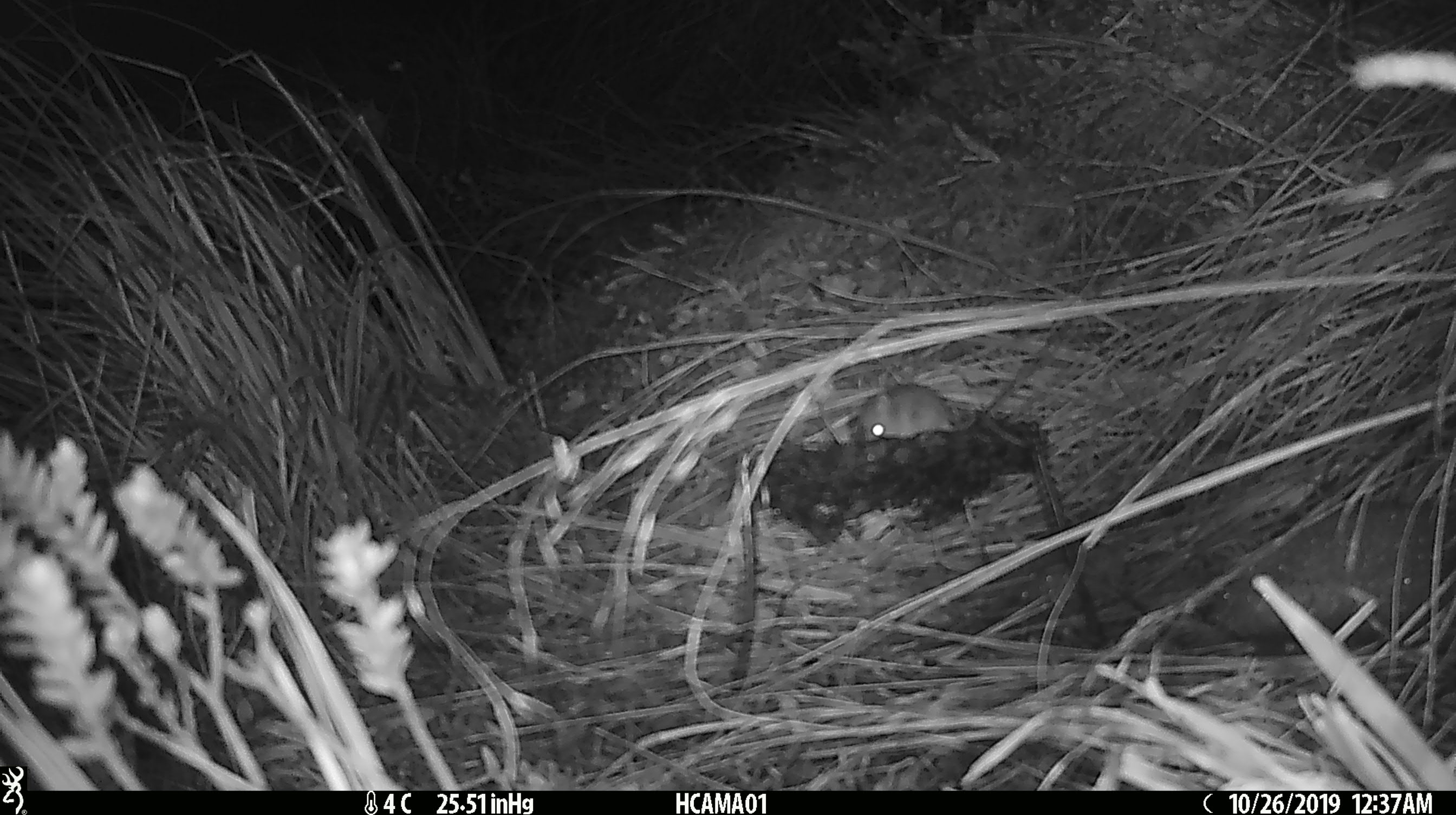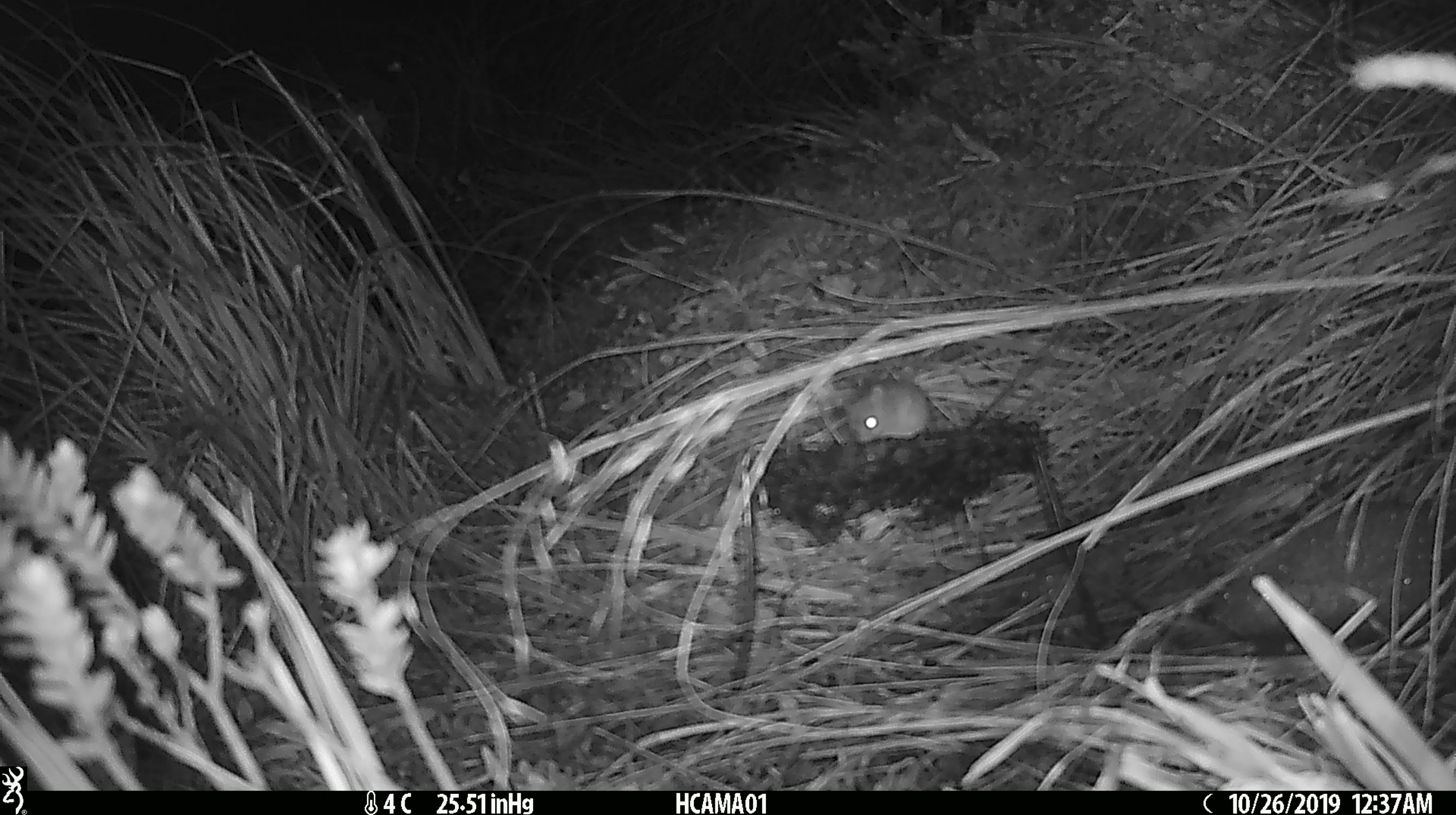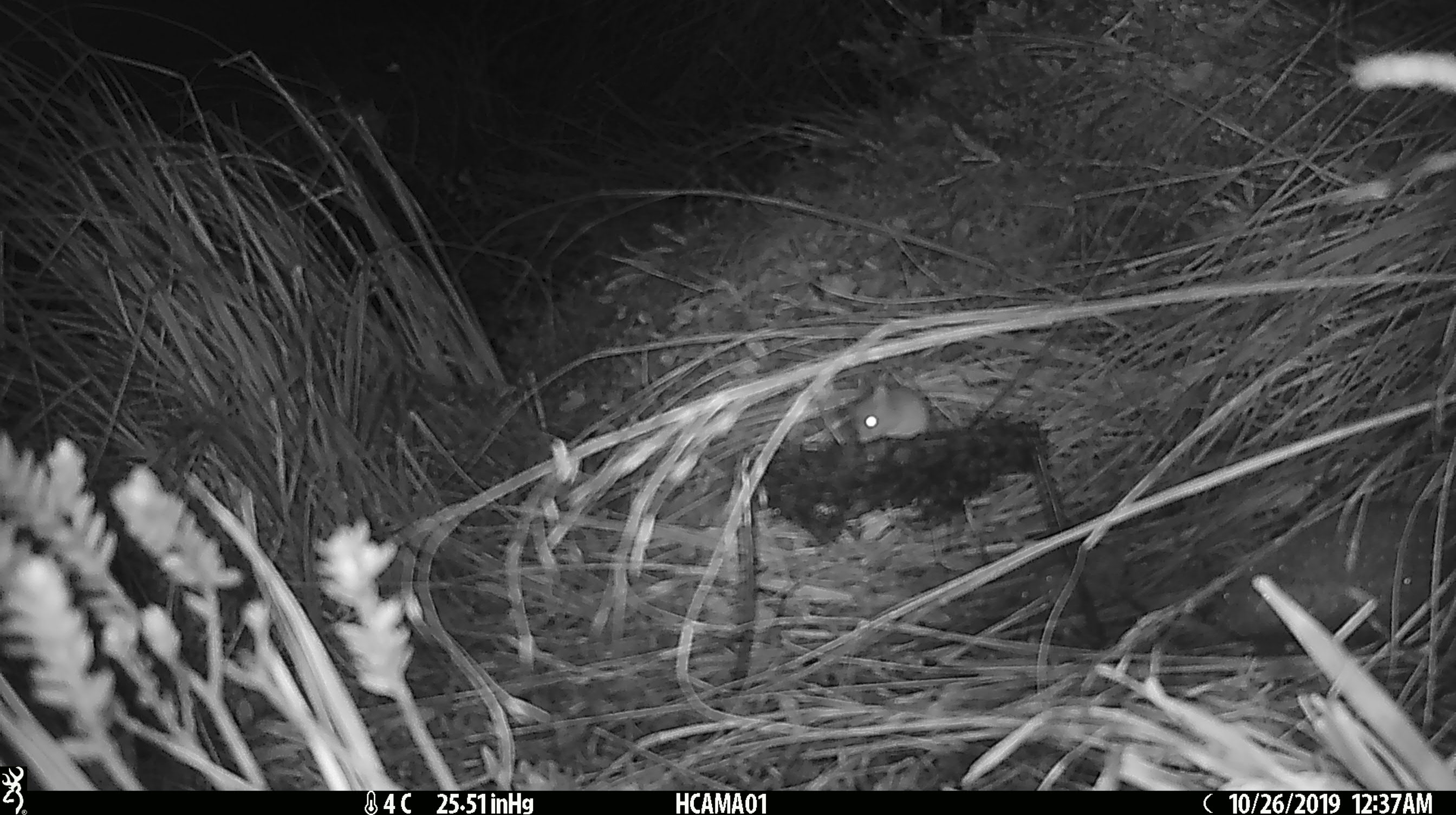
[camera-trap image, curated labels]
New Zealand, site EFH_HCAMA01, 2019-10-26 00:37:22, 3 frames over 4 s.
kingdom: Animalia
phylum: Chordata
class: Mammalia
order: Rodentia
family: Muridae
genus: Mus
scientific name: Mus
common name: mouse